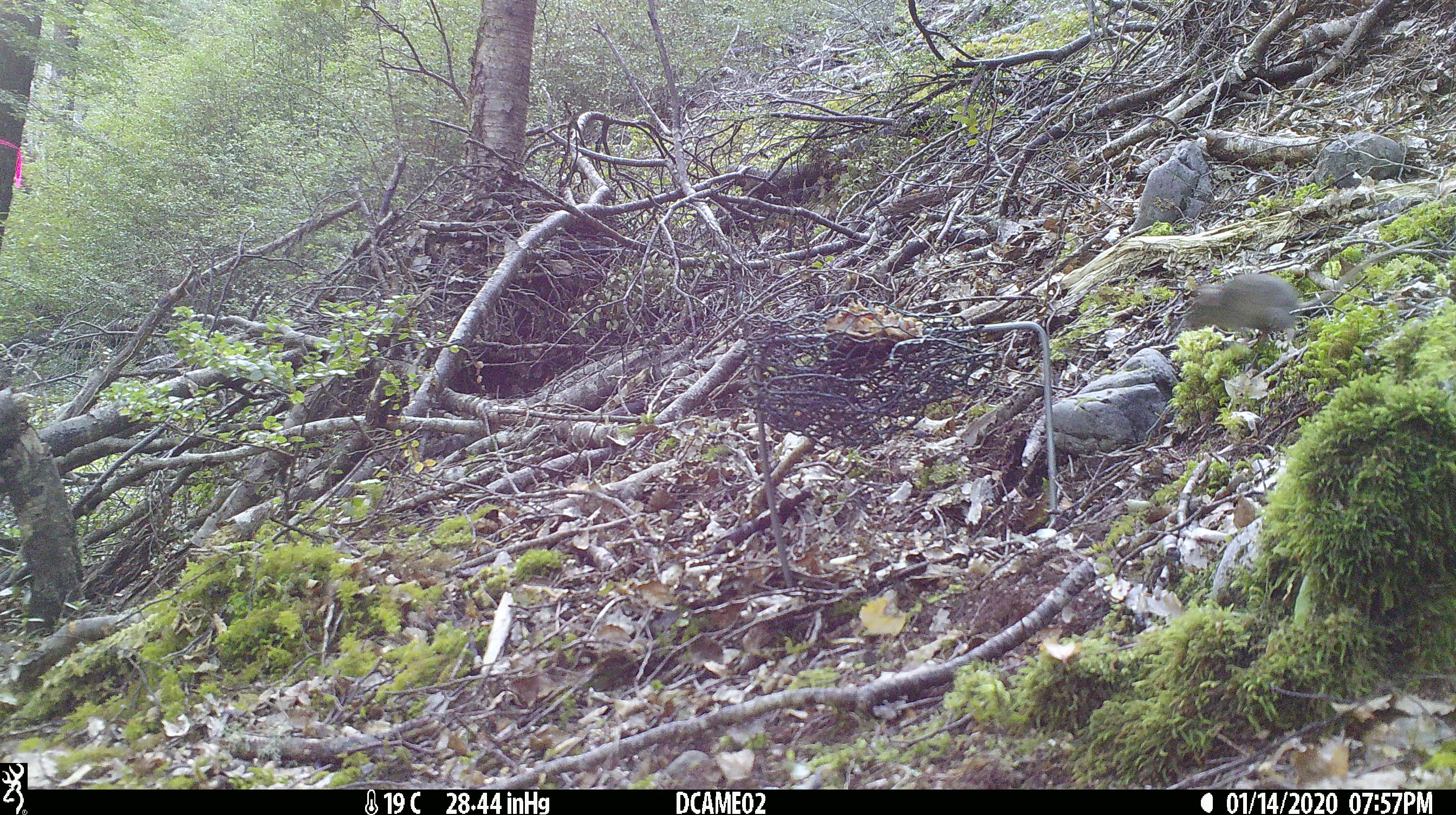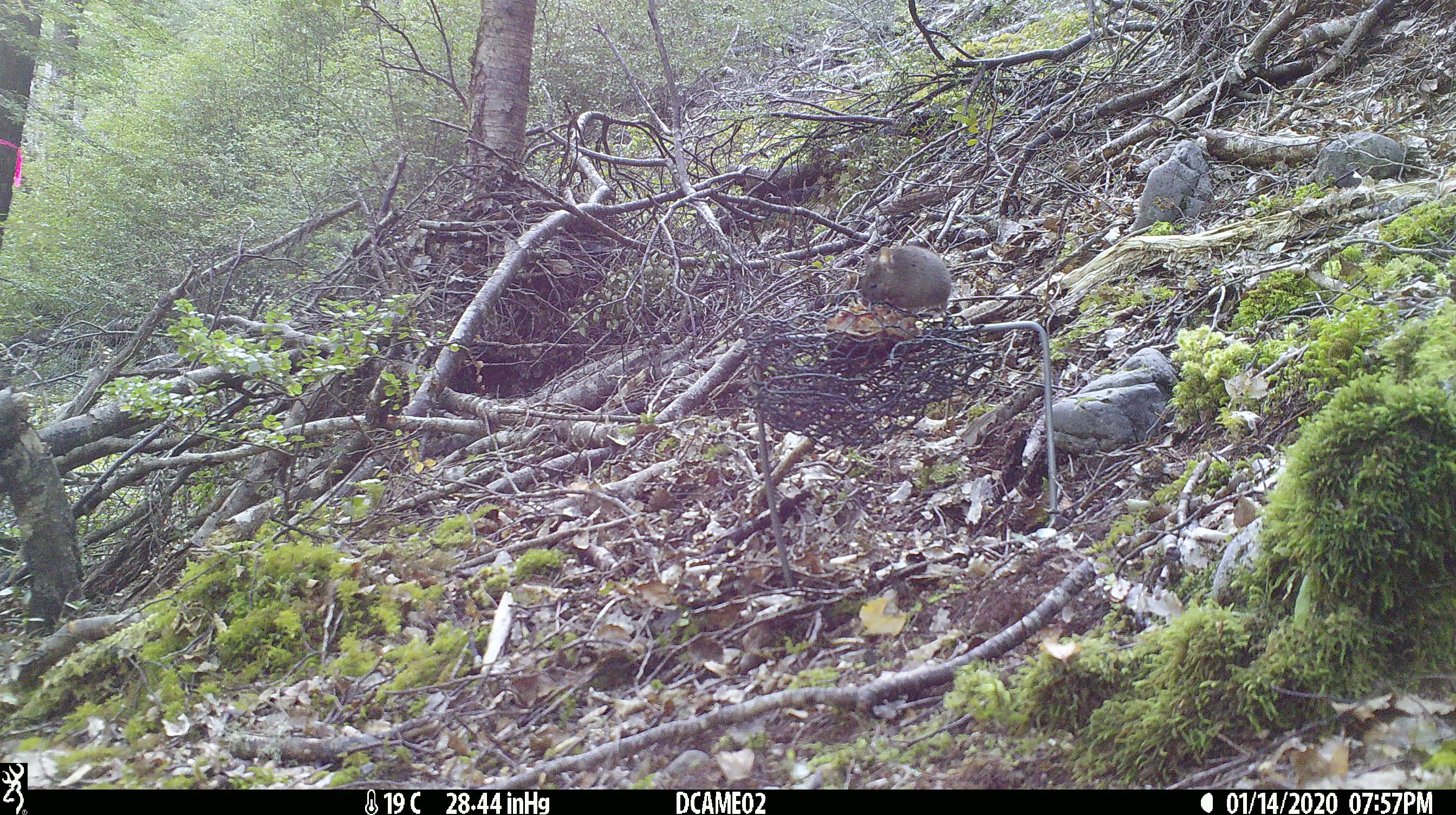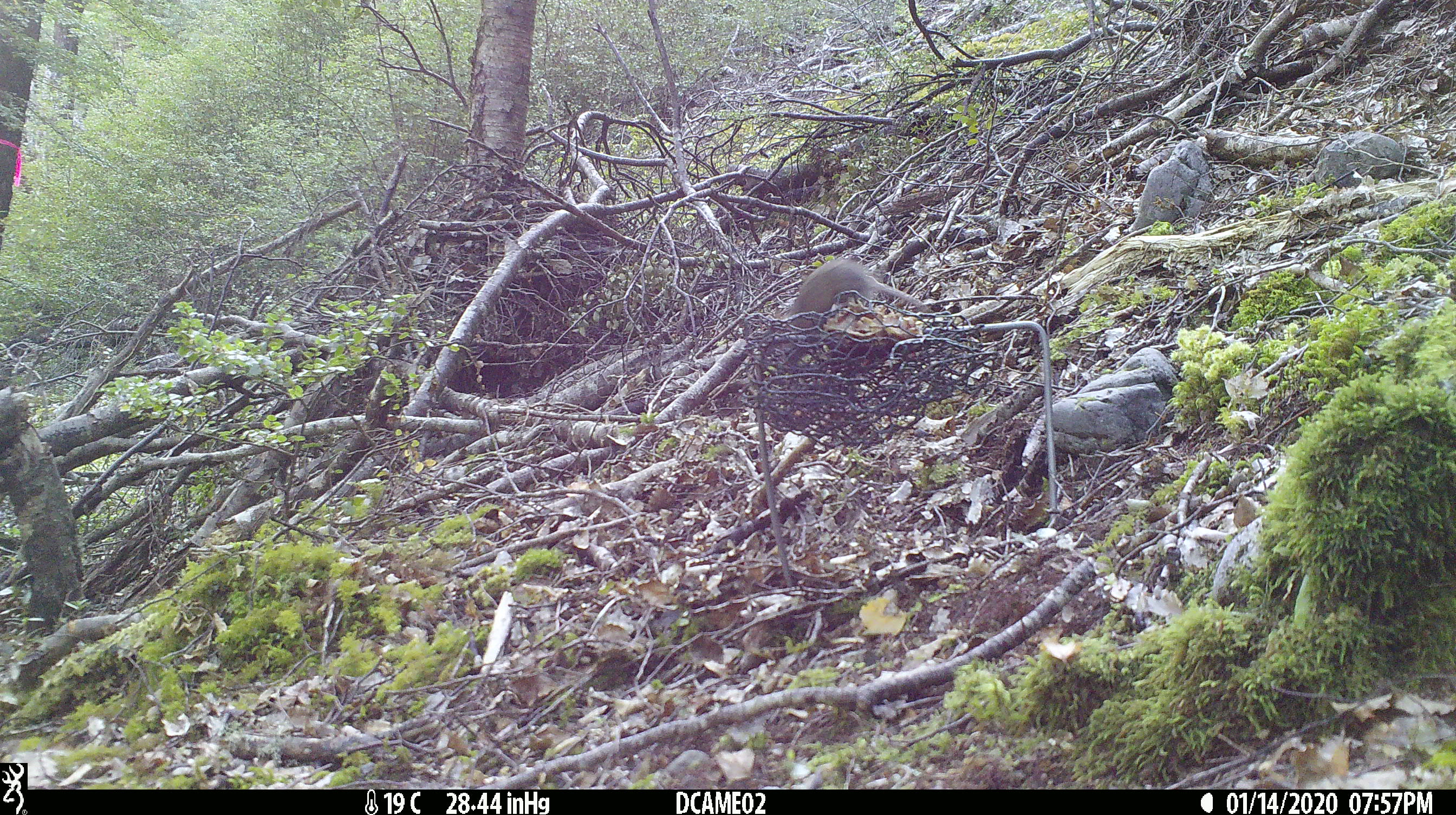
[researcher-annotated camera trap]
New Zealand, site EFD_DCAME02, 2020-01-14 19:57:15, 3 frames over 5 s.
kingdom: Animalia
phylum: Chordata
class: Mammalia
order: Rodentia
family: Muridae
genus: Mus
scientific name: Mus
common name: mouse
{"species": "mouse (Mus)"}